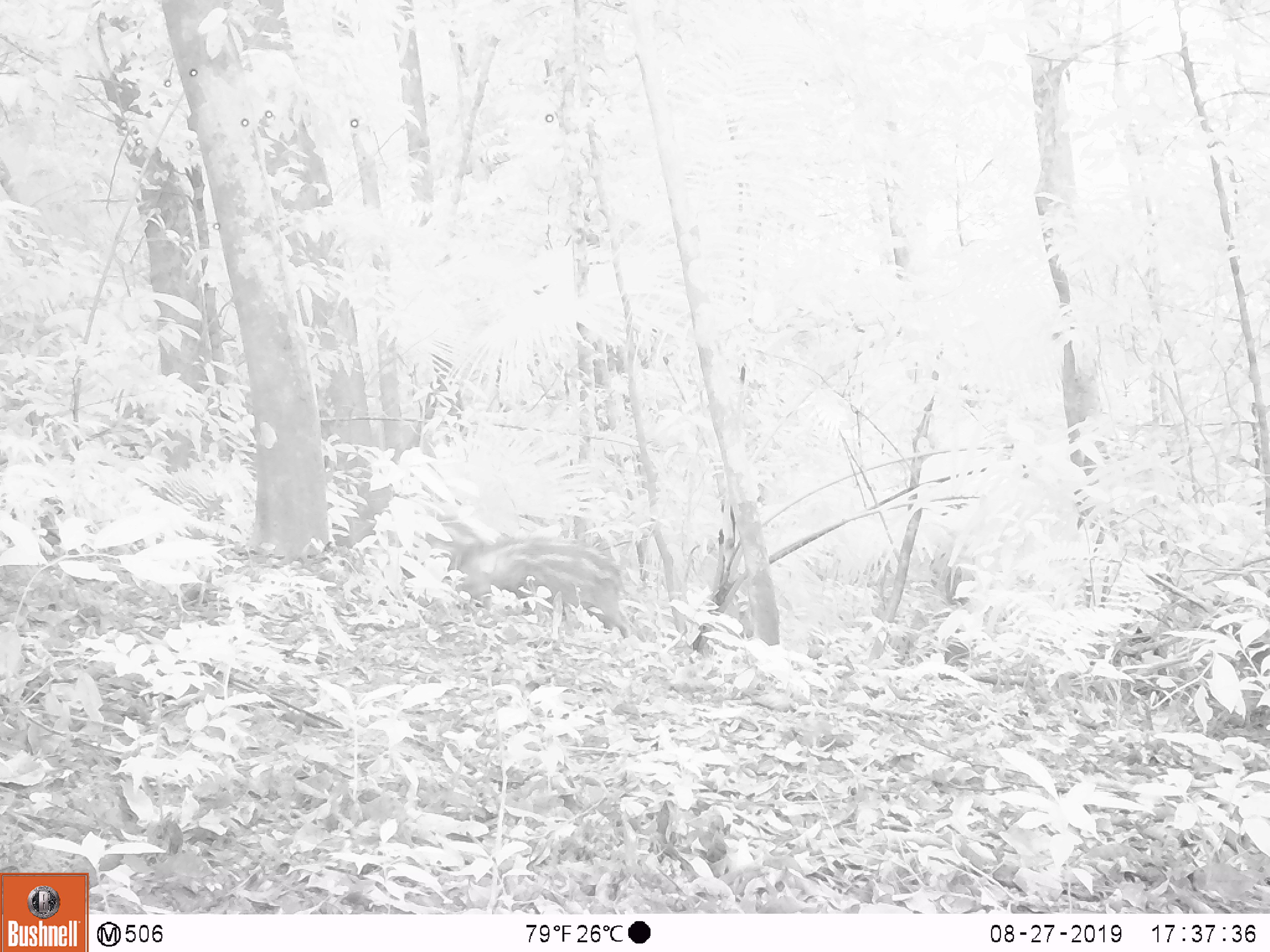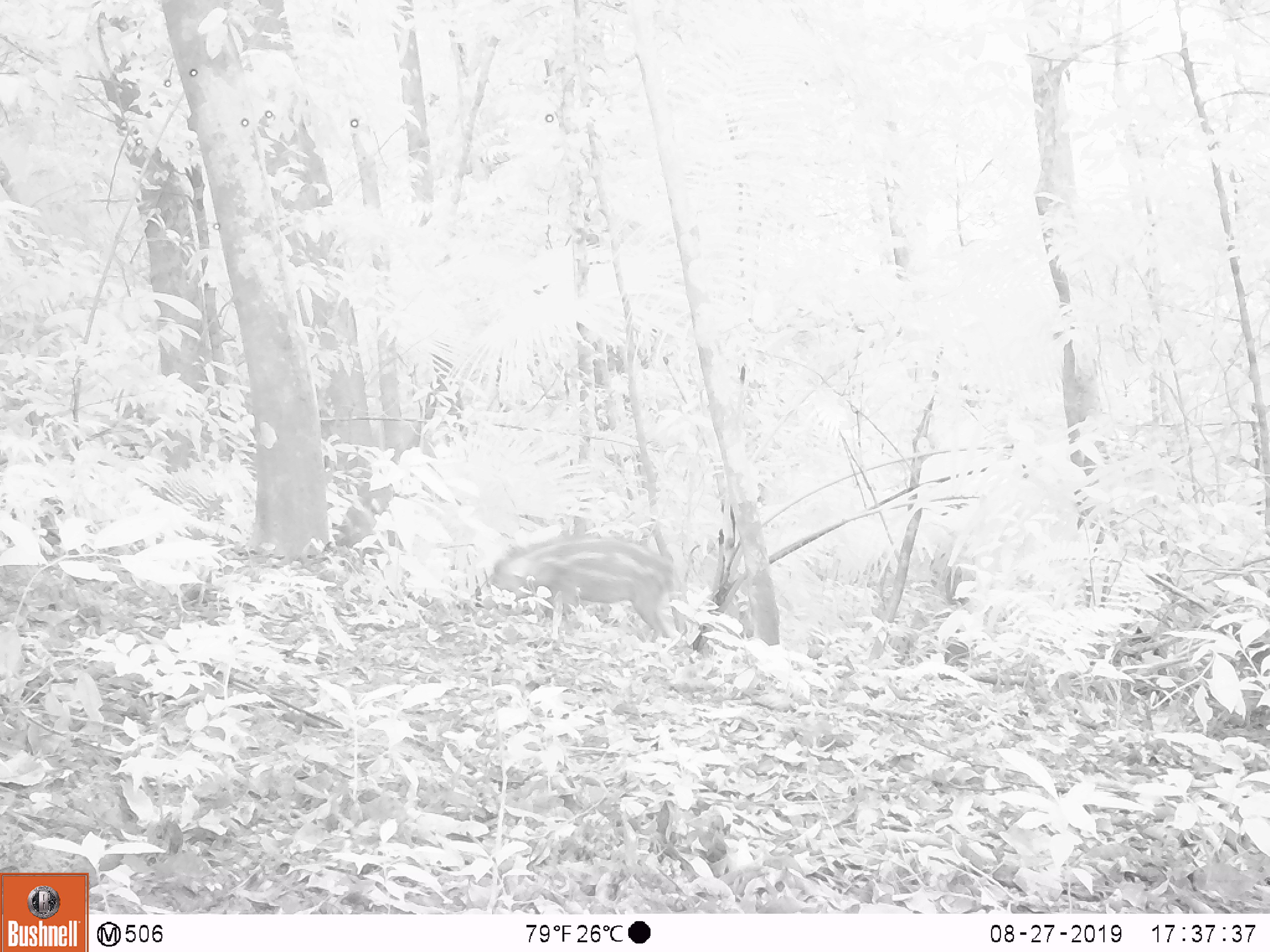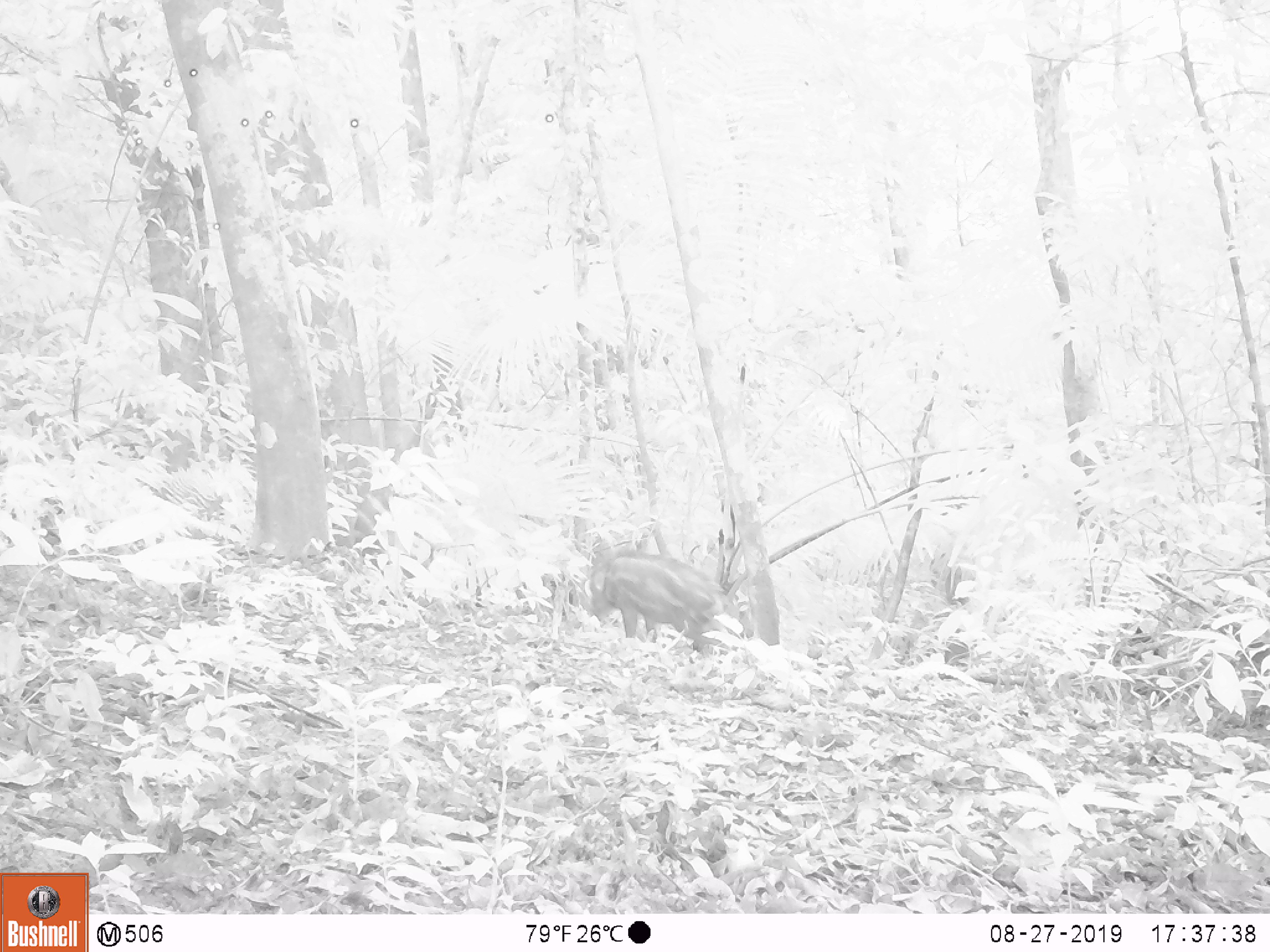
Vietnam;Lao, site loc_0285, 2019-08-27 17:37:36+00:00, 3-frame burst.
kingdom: Animalia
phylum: Chordata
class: Mammalia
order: Artiodactyla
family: Suidae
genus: Sus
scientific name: Sus scrofa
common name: eurasian wild pig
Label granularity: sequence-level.